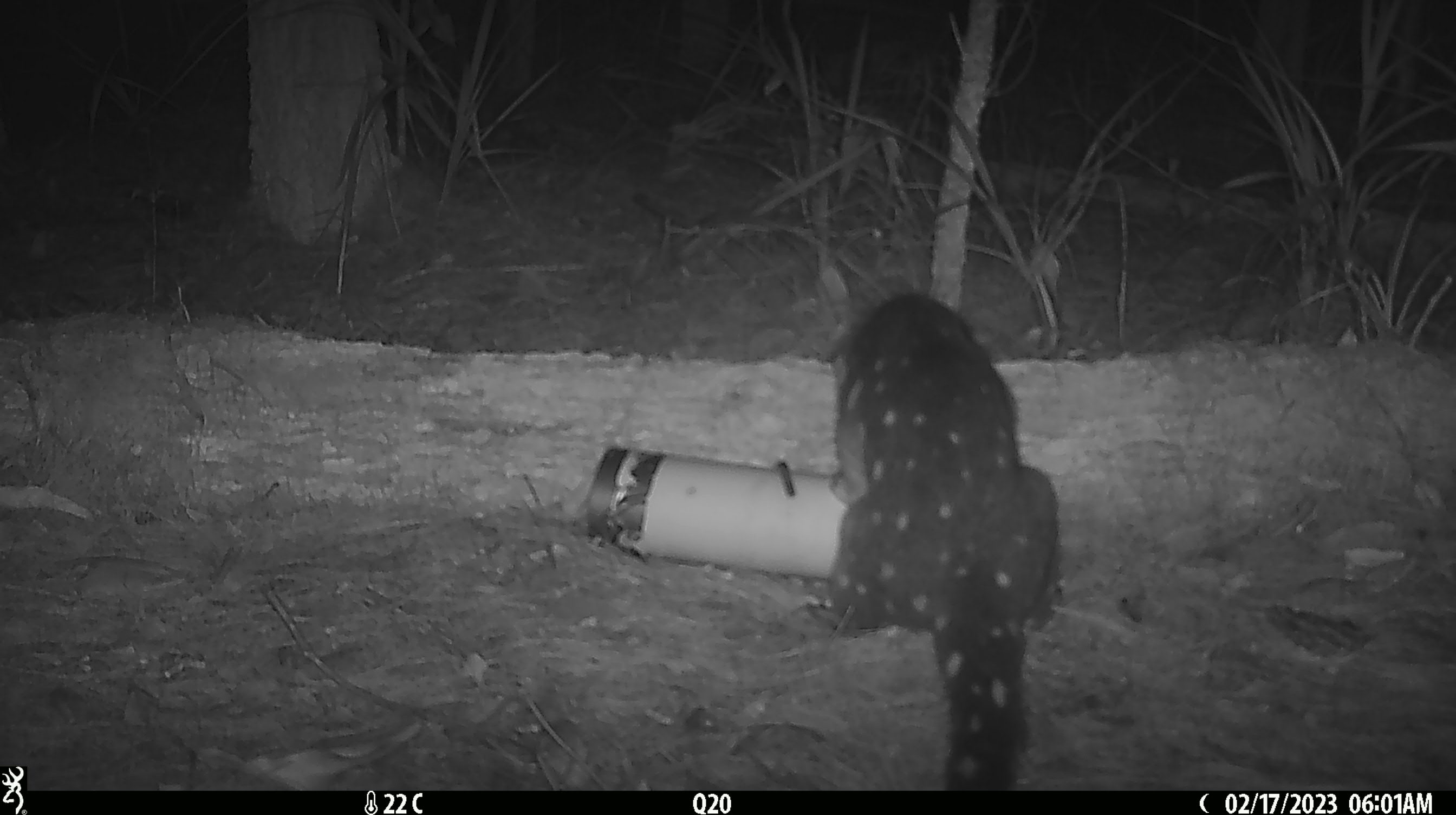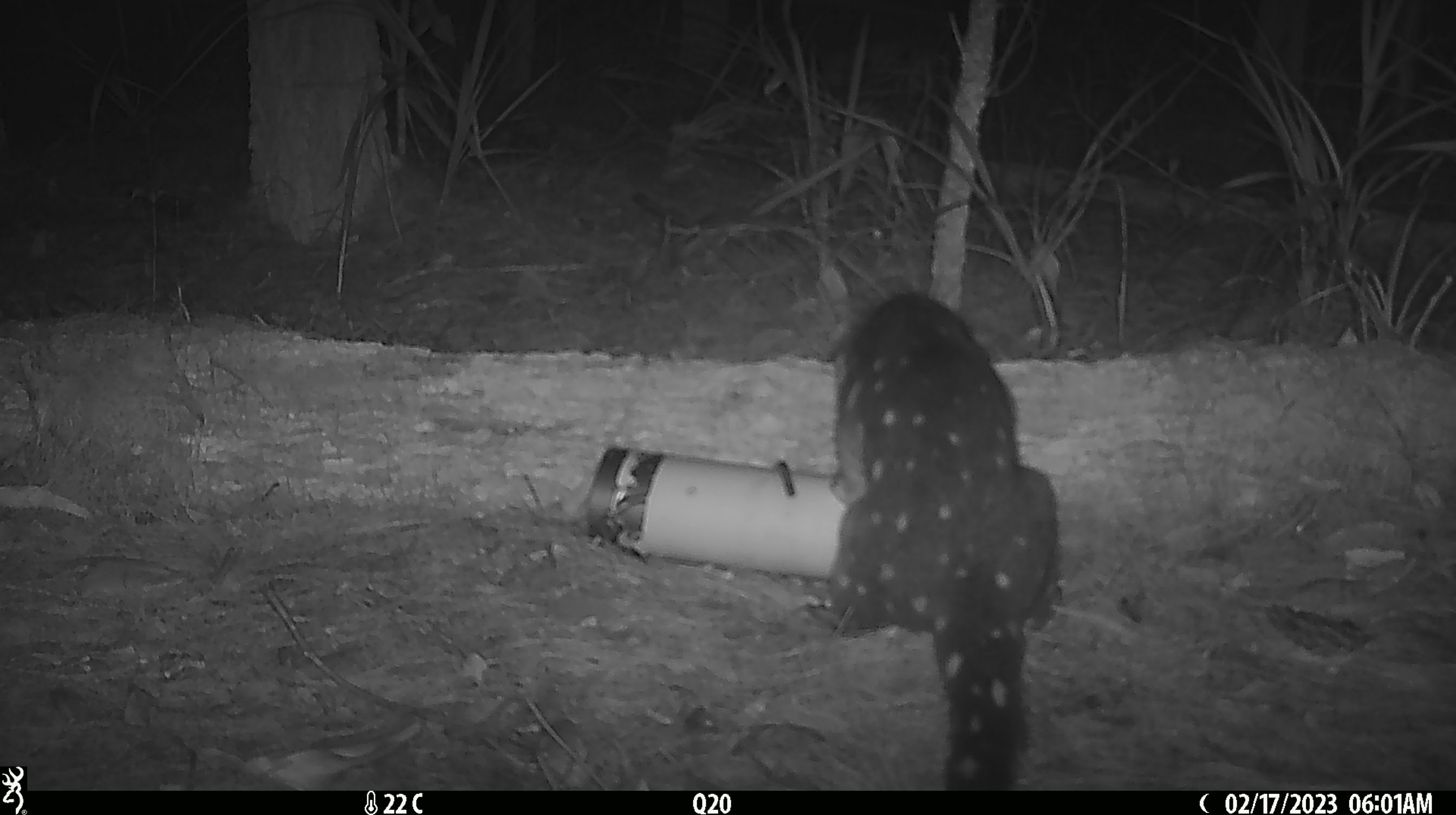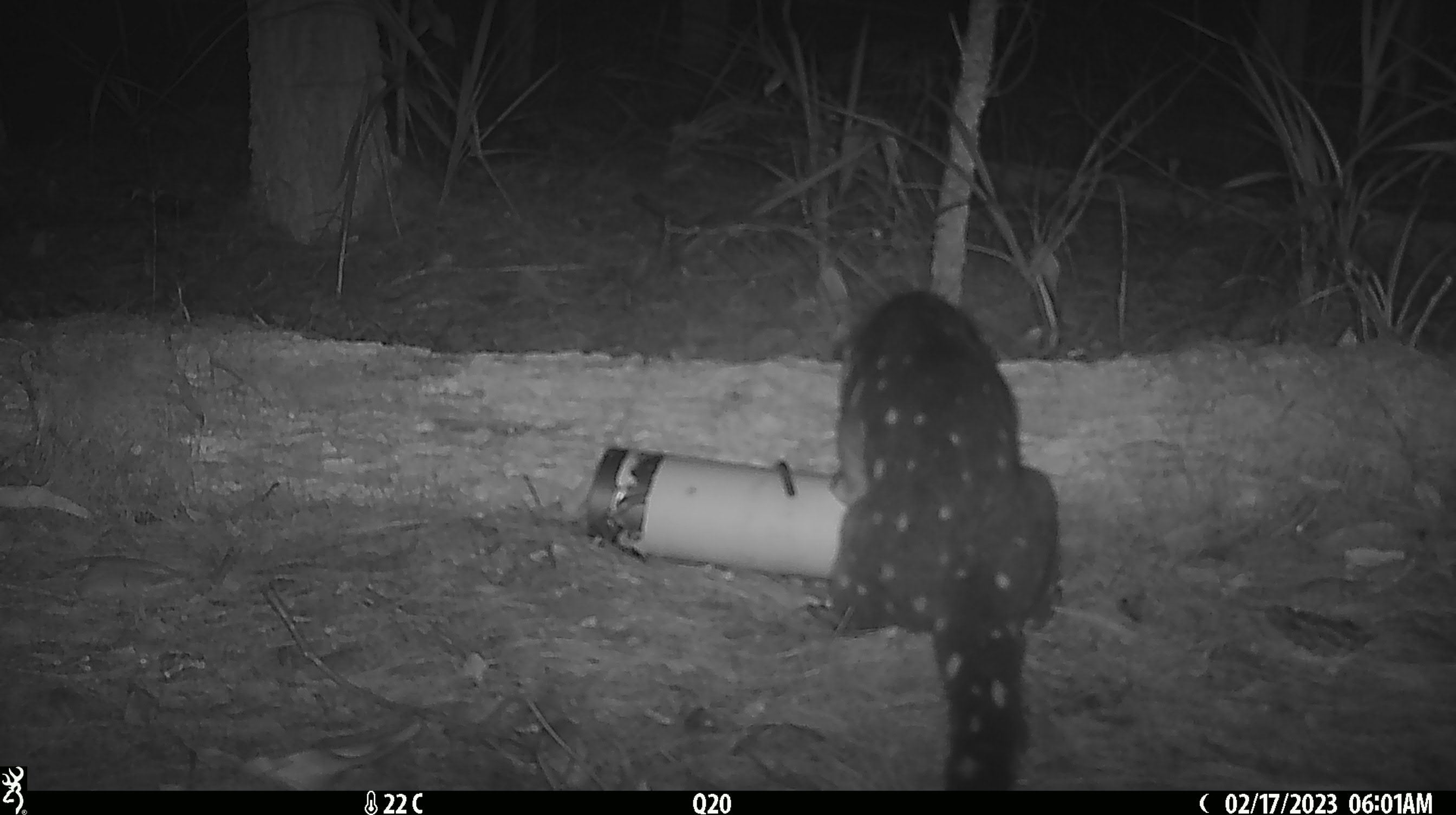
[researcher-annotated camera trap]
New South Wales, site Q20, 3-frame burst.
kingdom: Animalia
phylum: Chordata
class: Mammalia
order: Dasyuromorphia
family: Dasyuridae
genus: Dasyurus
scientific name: Dasyurus maculatus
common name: spotted-tailed quoll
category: quoll